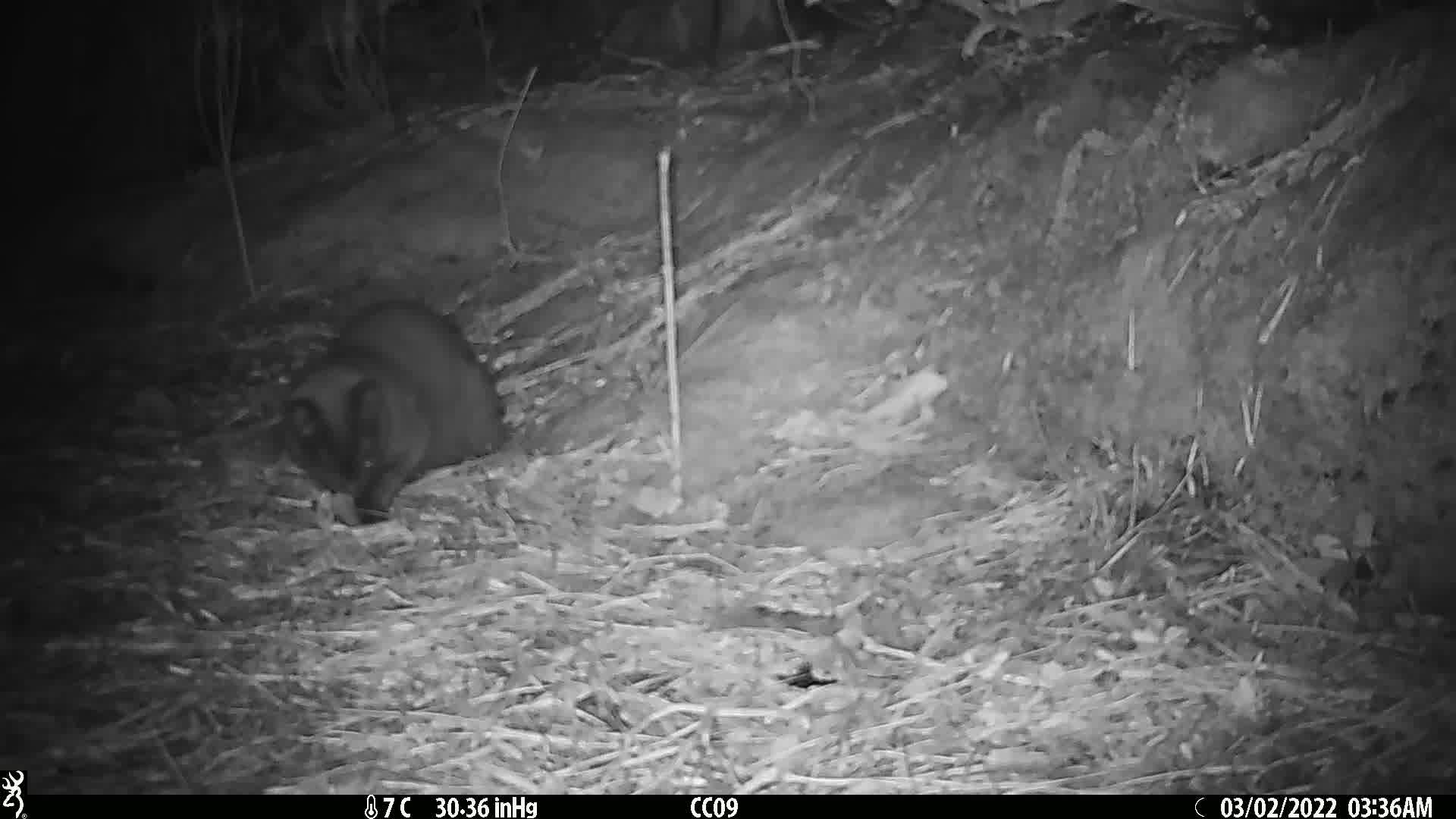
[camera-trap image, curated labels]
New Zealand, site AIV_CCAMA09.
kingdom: Animalia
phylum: Chordata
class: Mammalia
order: Carnivora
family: Felidae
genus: Felis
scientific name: Felis catus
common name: domestic cat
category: cat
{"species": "cat (domestic cat) (Felis catus)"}